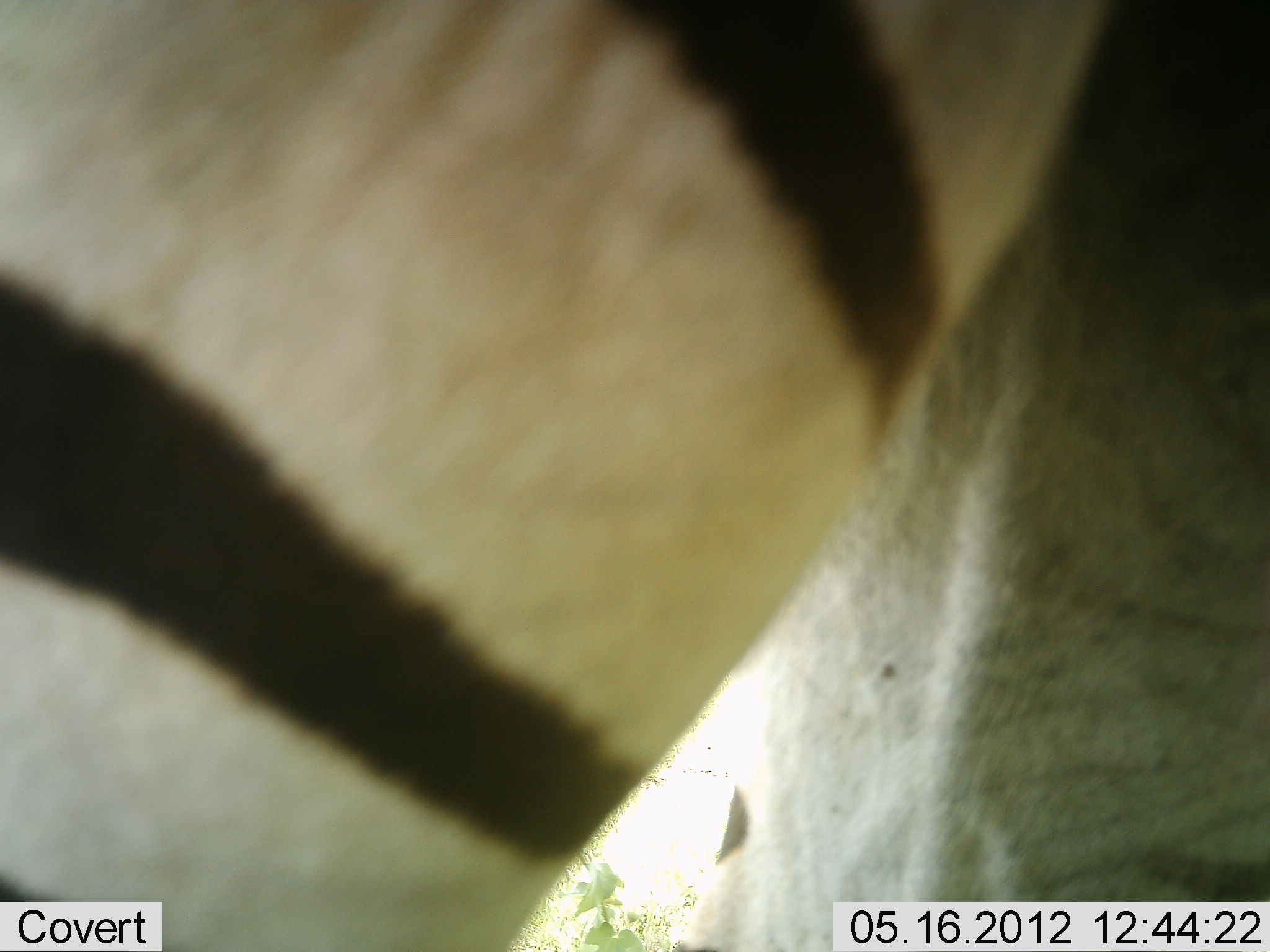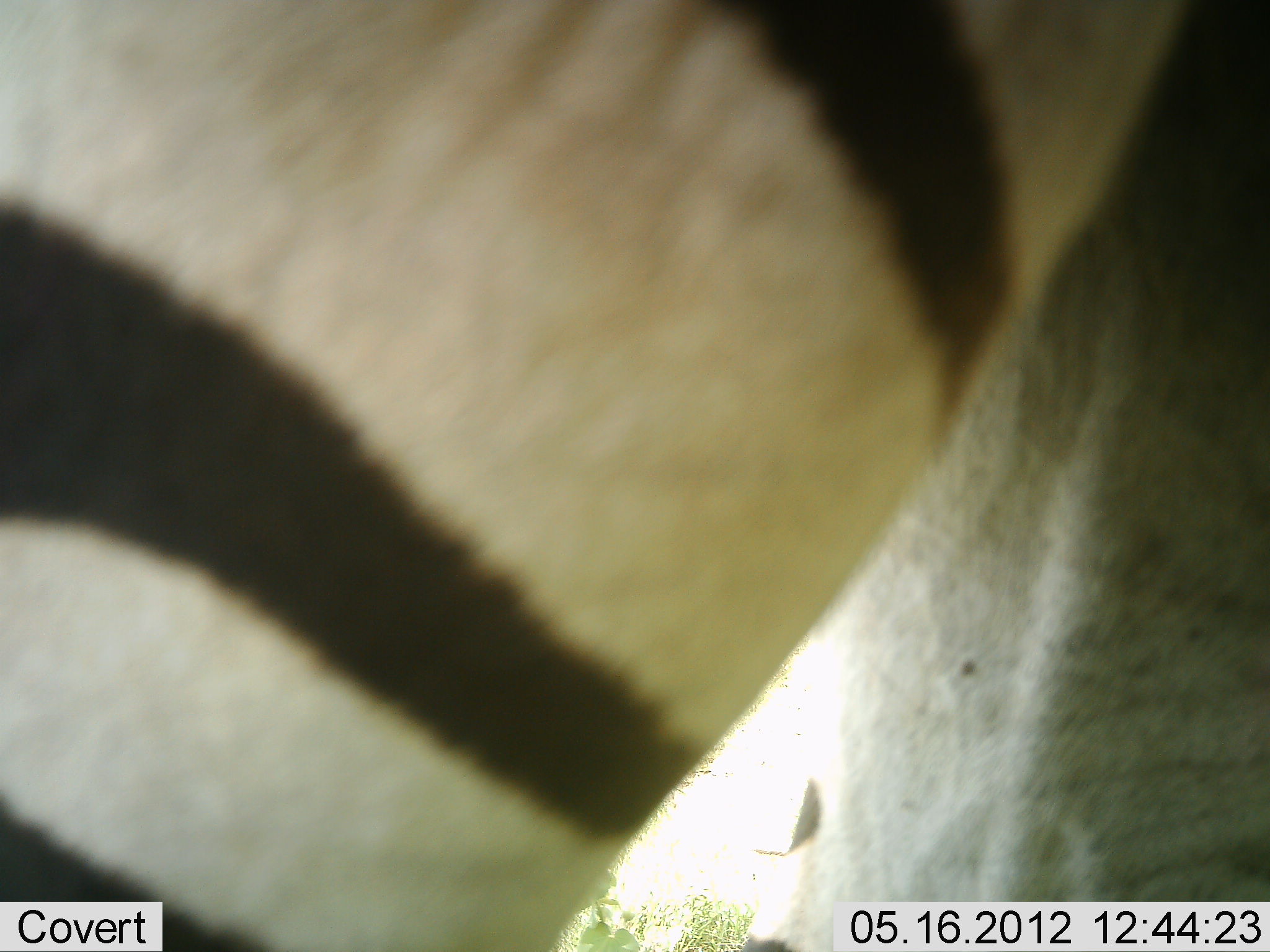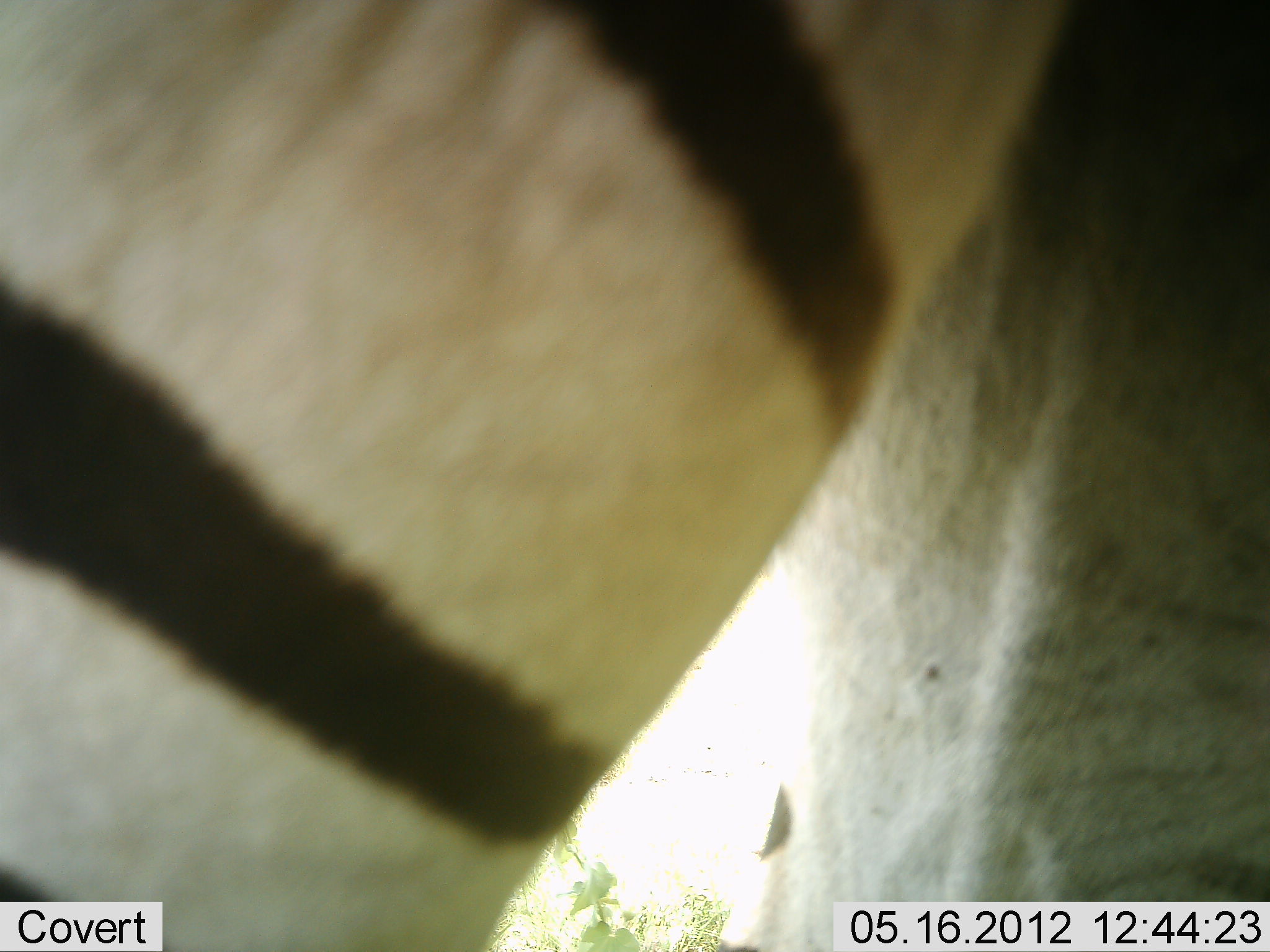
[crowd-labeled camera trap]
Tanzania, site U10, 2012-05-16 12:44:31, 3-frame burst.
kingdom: Animalia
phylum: Chordata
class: Mammalia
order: Perissodactyla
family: Equidae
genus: Equus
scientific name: Equus quagga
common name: plains zebra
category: zebra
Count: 1.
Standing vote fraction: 70%.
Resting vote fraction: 0%.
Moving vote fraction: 20%.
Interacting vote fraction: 10%.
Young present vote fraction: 0%.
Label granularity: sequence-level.